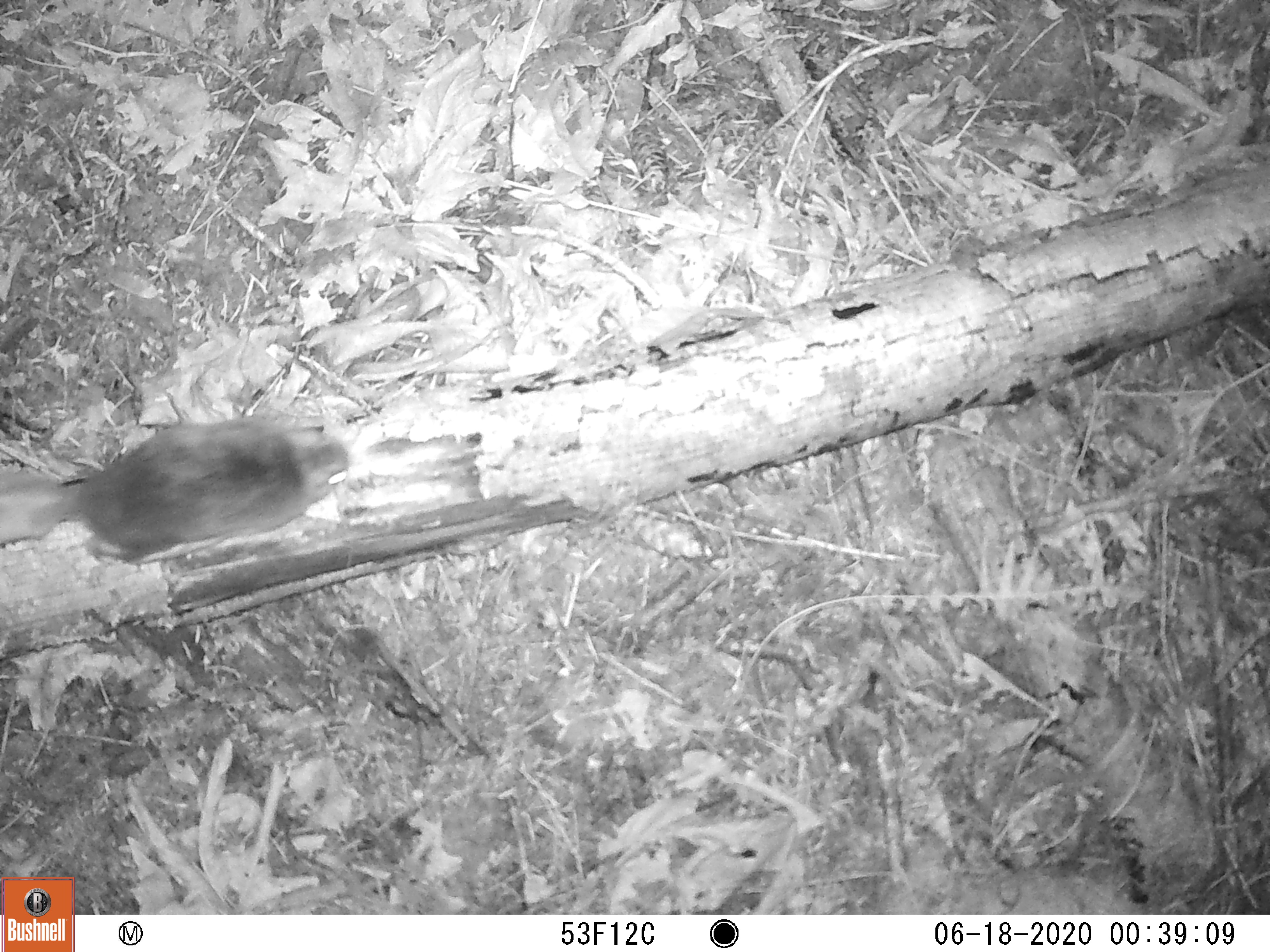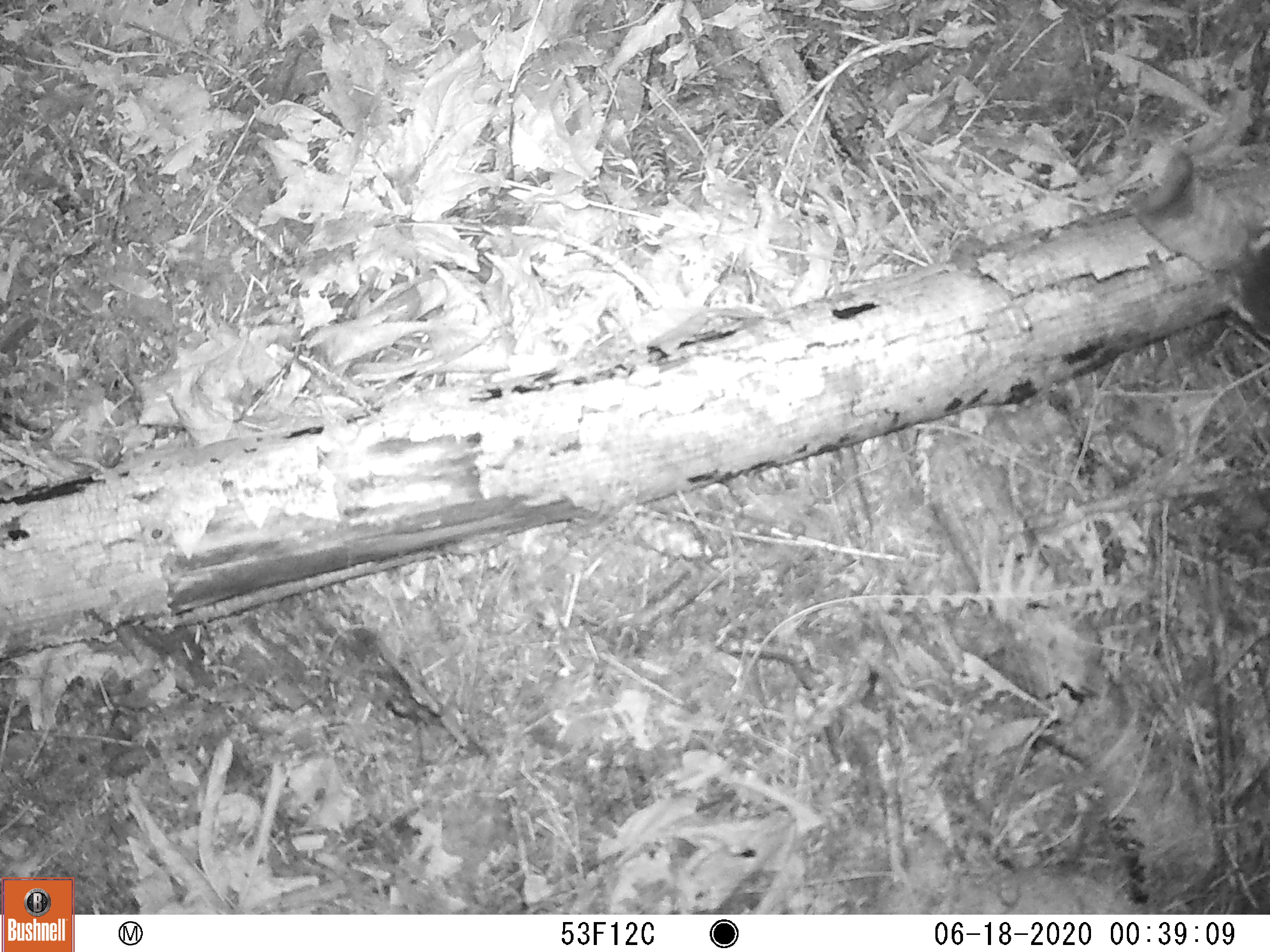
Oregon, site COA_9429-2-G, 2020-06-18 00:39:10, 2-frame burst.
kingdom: Animalia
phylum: Chordata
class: Mammalia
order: Rodentia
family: Sciuridae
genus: Glaucomys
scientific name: Glaucomys oregonensis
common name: humboldt's flying squirrel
Humboldt's flying squirrel (Glaucomys oregonensis).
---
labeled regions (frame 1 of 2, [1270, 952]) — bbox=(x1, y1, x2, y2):
humboldt's flying squirrel: bbox=(3, 409, 368, 580)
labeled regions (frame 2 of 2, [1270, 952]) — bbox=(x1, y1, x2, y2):
humboldt's flying squirrel: bbox=(1111, 121, 1264, 369)